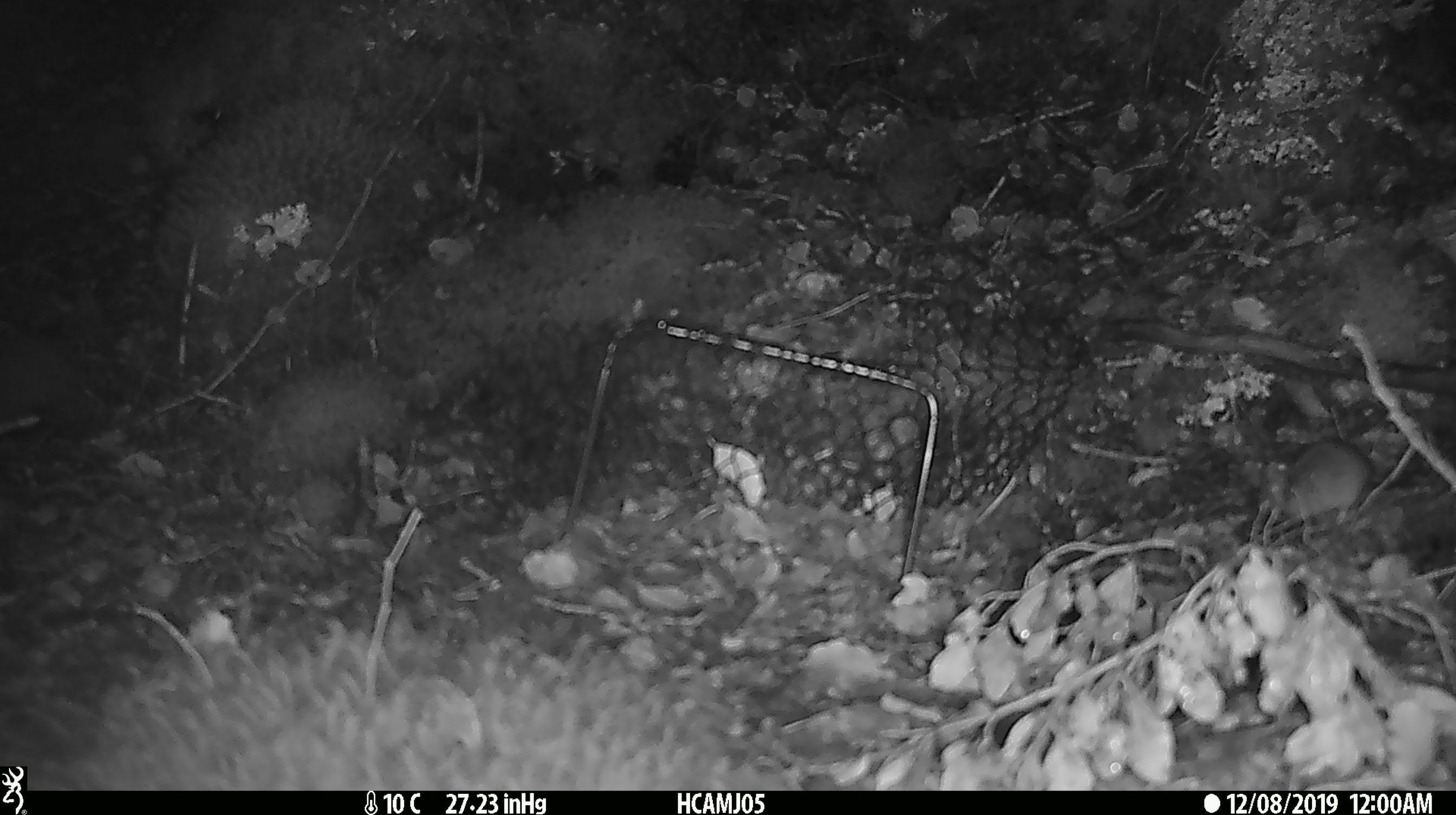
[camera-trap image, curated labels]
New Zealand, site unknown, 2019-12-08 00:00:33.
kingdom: Animalia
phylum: Chordata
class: Mammalia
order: Rodentia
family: Muridae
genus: Mus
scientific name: Mus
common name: mouse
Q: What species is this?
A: Mouse (Mus).